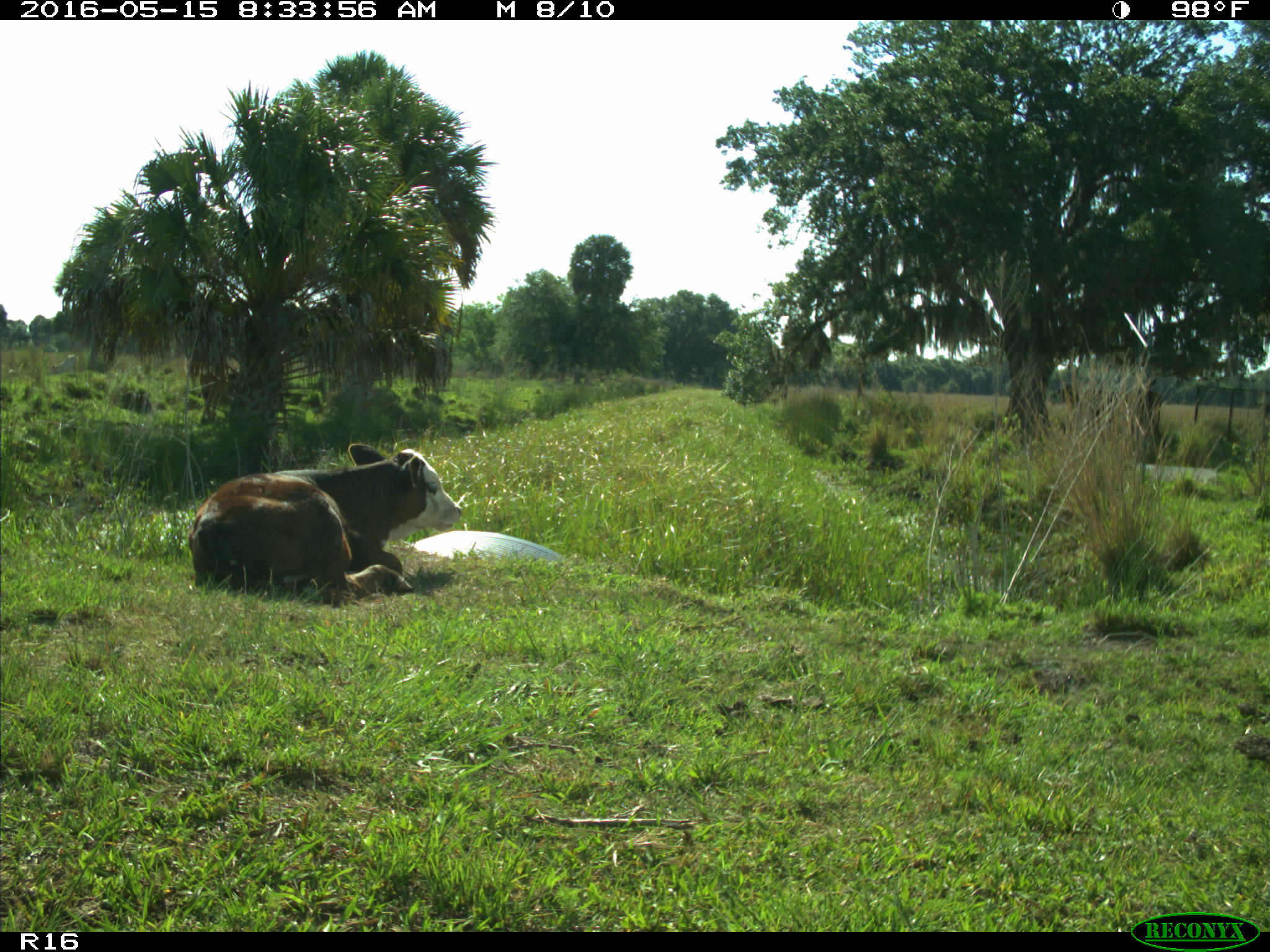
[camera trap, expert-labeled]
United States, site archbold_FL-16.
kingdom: Animalia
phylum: Chordata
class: Mammalia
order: Artiodactyla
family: Bovidae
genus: Bos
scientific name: Bos taurus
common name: domestic cow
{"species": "Bos taurus (domestic cow)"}